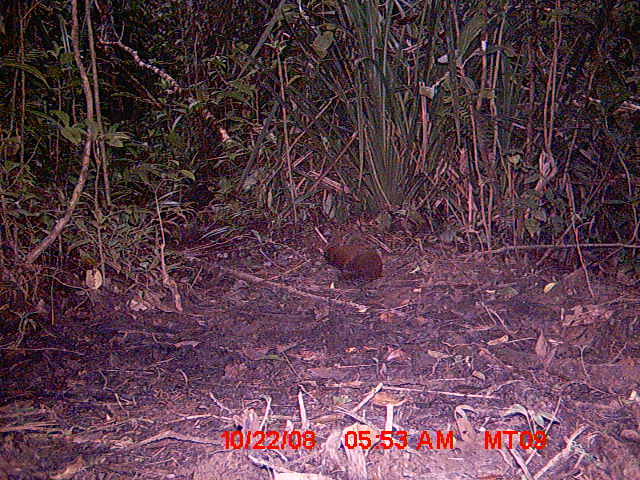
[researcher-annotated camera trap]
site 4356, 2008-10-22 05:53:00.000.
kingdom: Animalia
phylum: Chordata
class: Aves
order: Cuculiformes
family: Cuculidae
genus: Coua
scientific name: Coua serriana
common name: red-breasted coua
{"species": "Coua serriana (red-breasted coua)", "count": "2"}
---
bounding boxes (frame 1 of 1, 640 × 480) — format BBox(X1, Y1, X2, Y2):
coua serriana: BBox(320, 243, 383, 287)